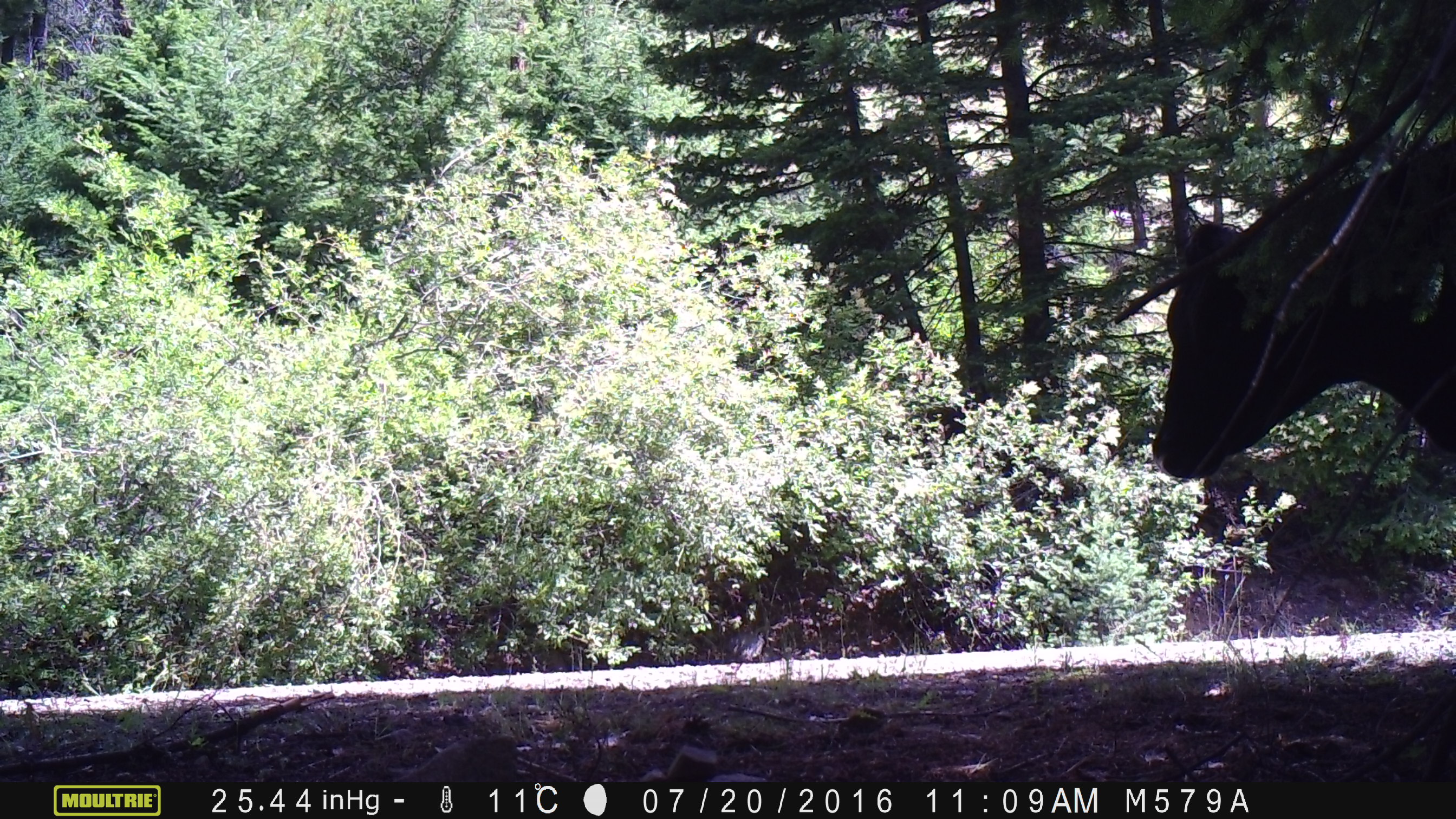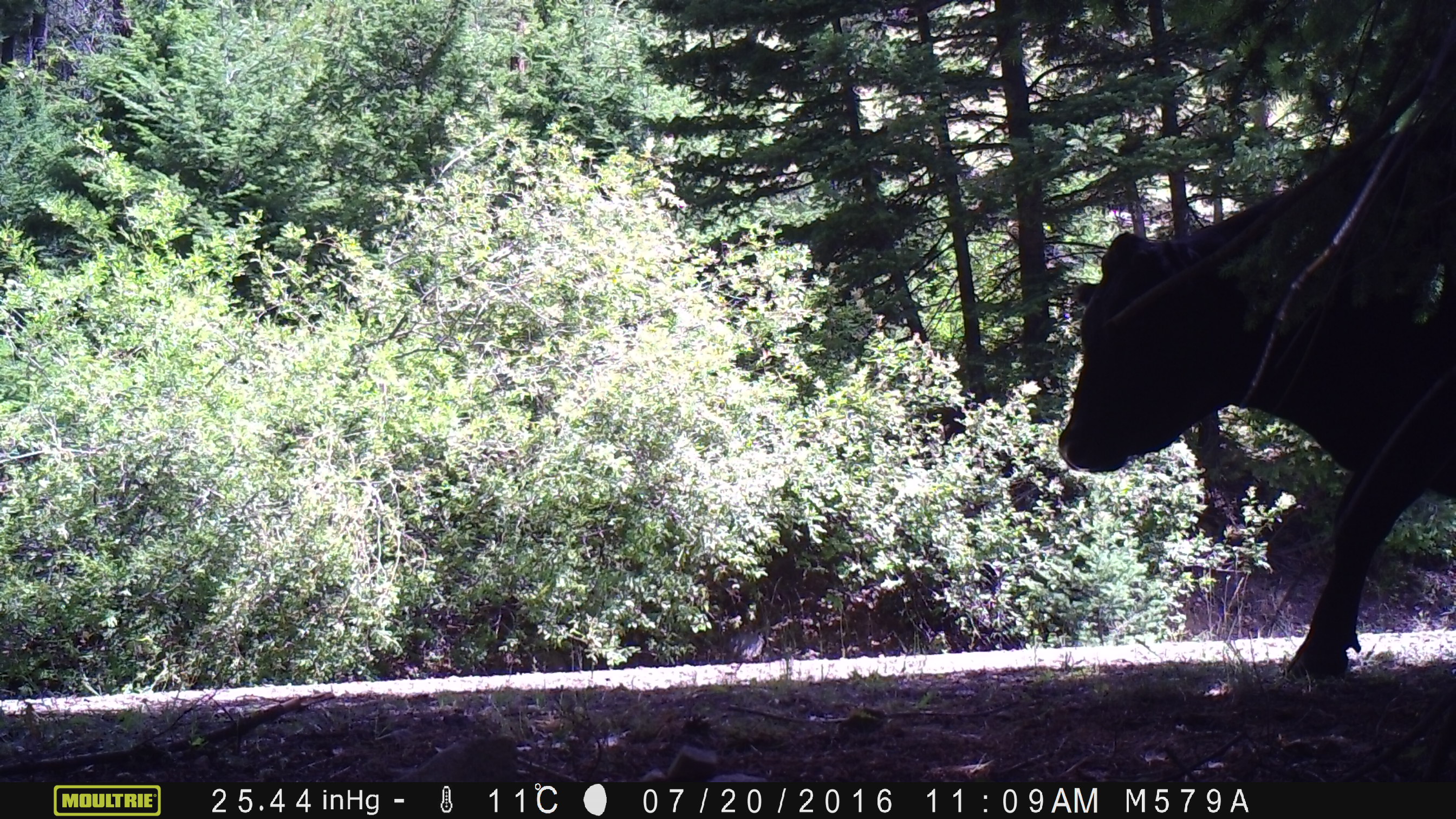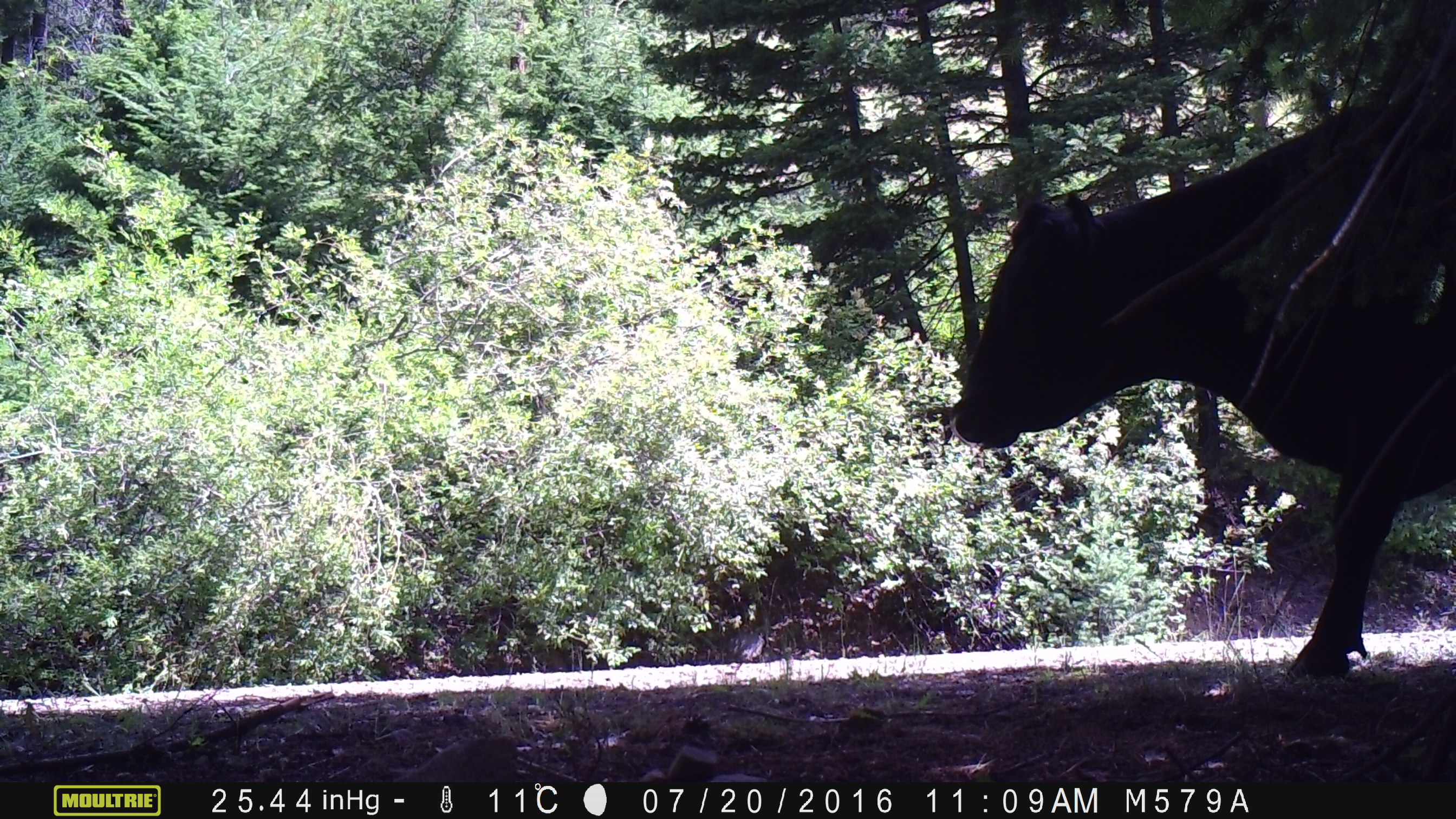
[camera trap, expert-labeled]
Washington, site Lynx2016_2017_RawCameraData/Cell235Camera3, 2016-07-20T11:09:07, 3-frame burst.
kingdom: Animalia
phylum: Chordata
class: Mammalia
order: Artiodactyla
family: Bovidae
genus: Bos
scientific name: Bos taurus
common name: domestic cattle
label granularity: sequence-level